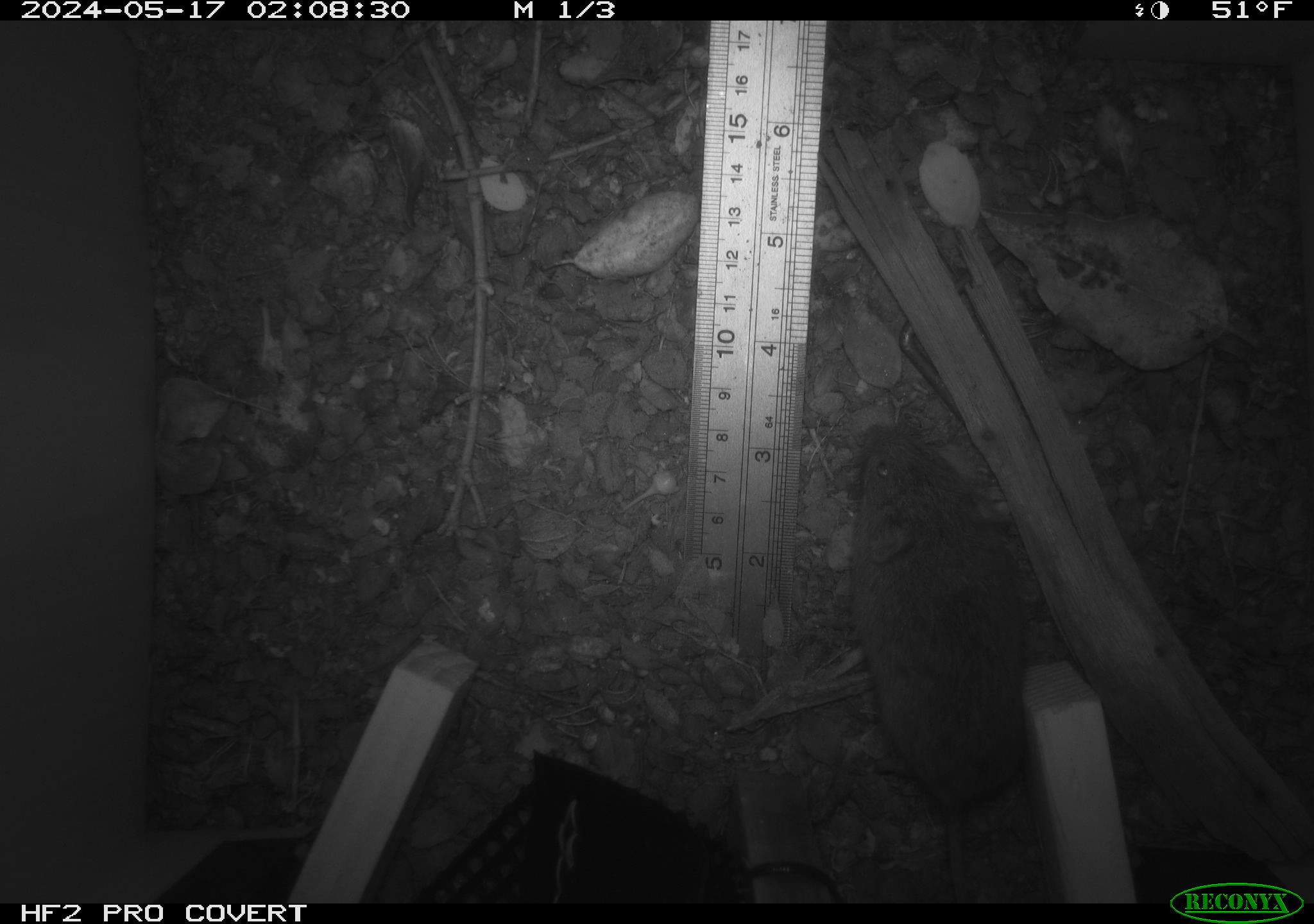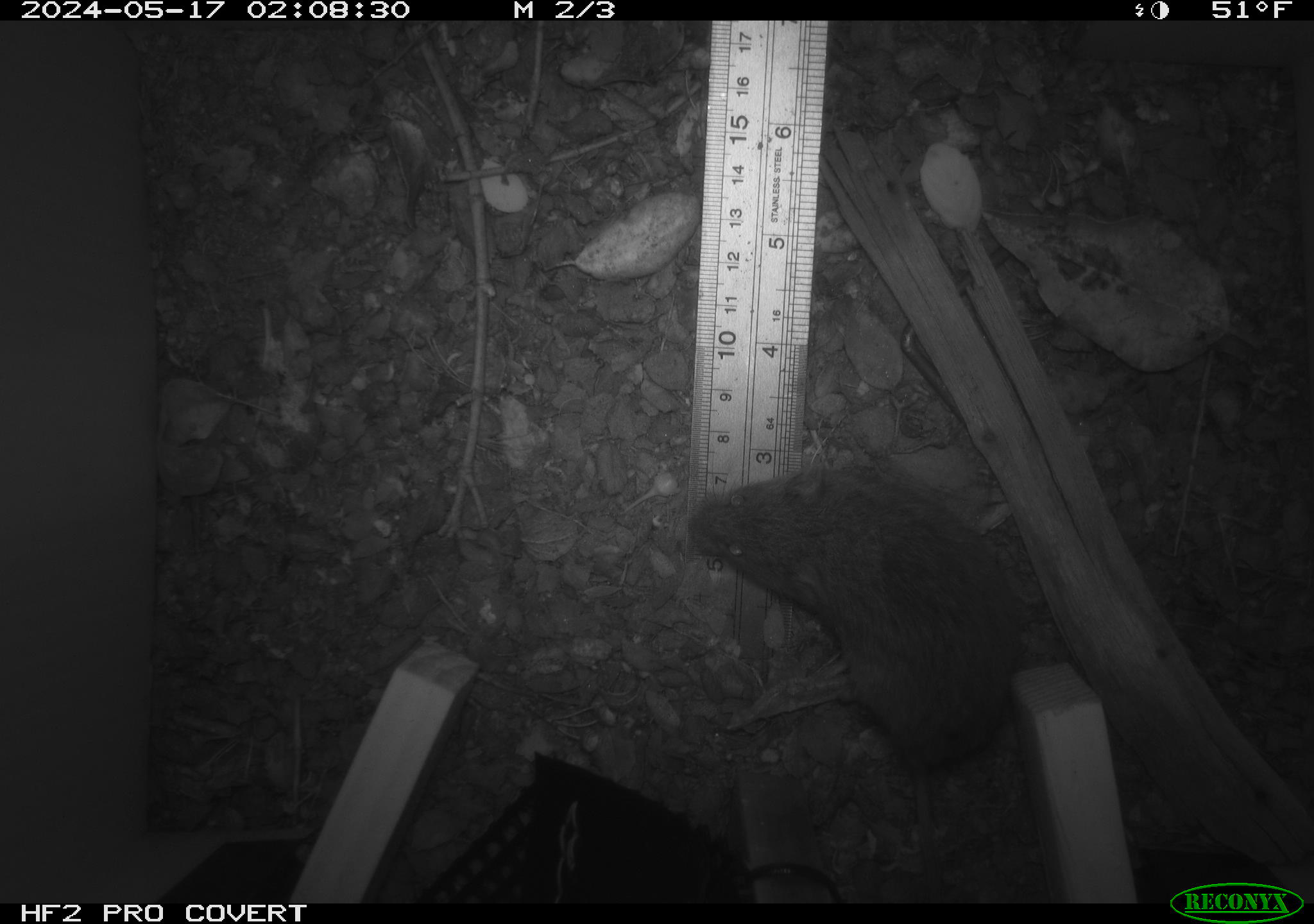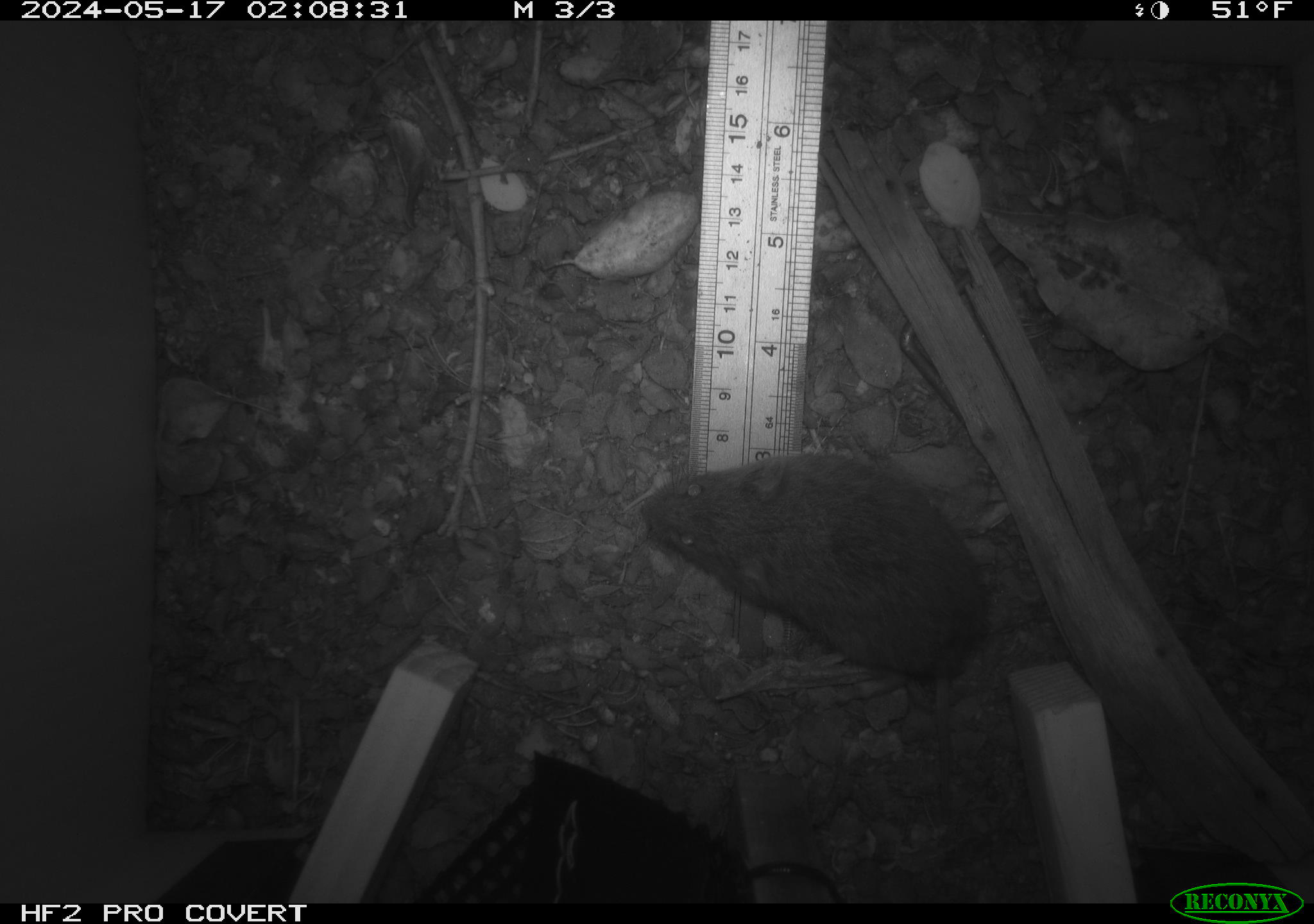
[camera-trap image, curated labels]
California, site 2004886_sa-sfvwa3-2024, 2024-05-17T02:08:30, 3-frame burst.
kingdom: Animalia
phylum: Chordata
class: Mammalia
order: Rodentia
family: Cricetidae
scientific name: Arvicolinae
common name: voles, lemmings, and muskrats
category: arvicolinae subfamily